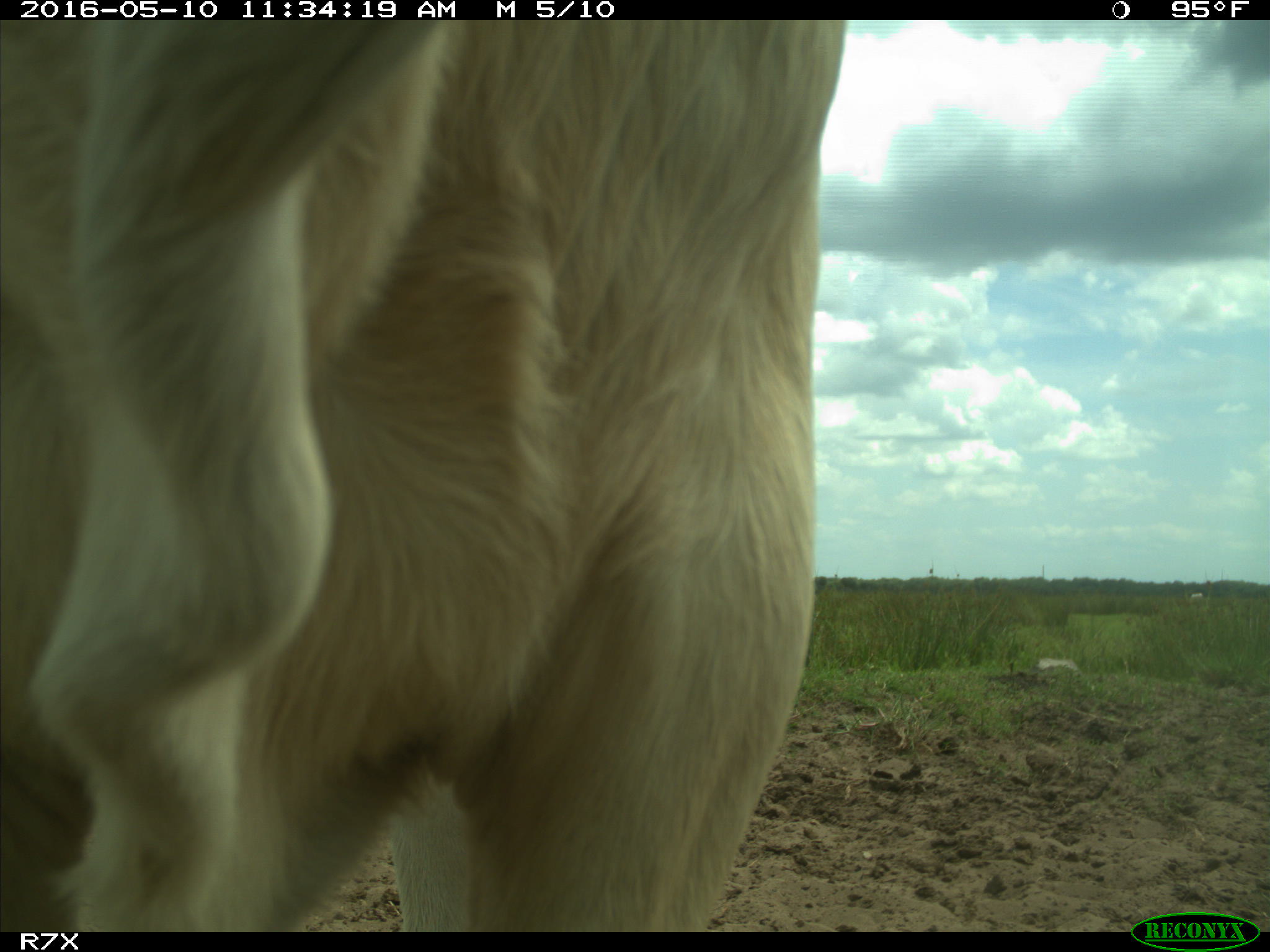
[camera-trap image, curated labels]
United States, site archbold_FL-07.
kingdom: Animalia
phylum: Chordata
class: Mammalia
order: Artiodactyla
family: Bovidae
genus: Bos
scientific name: Bos taurus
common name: domestic cow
Bos taurus (domestic cow).